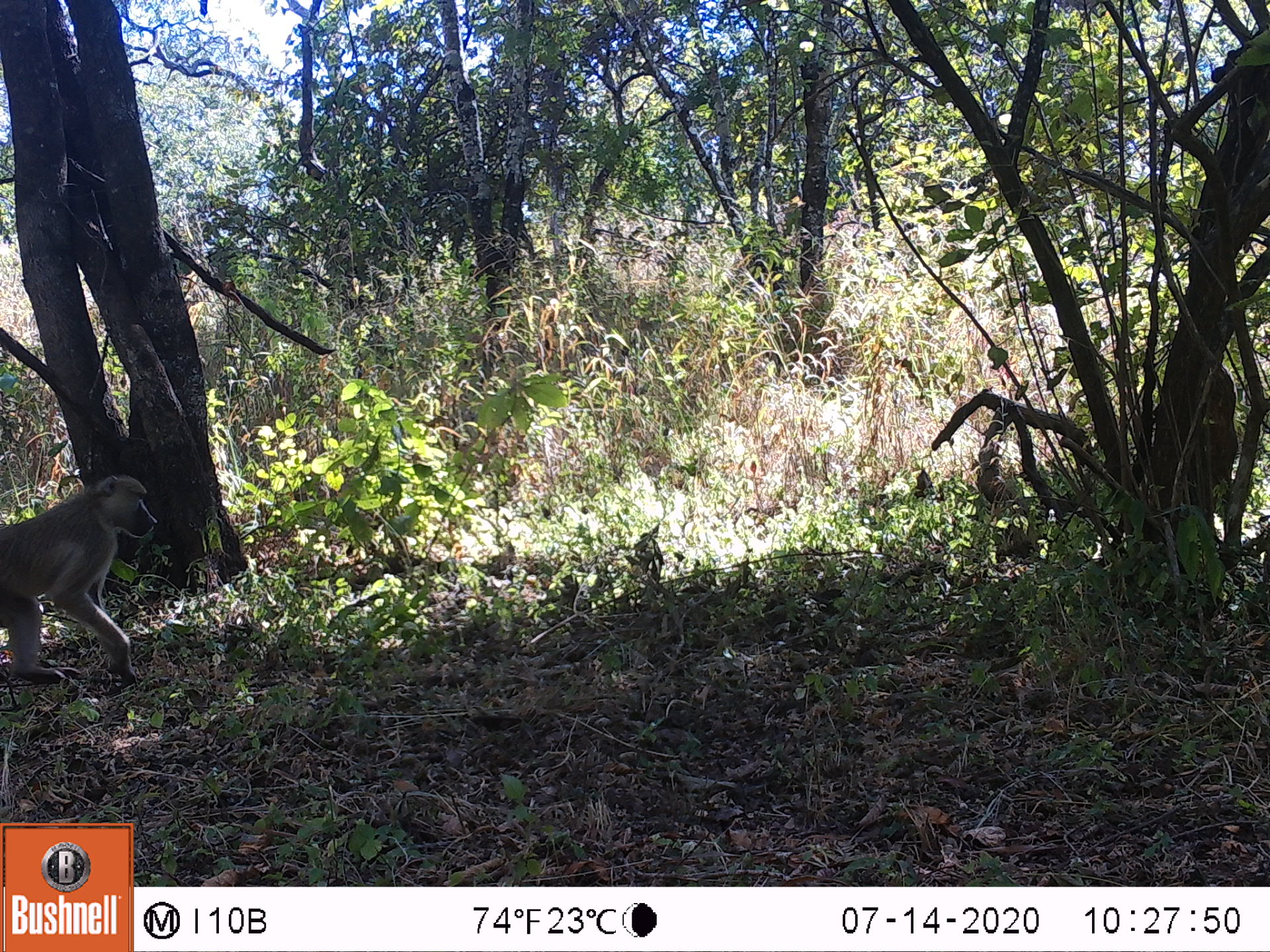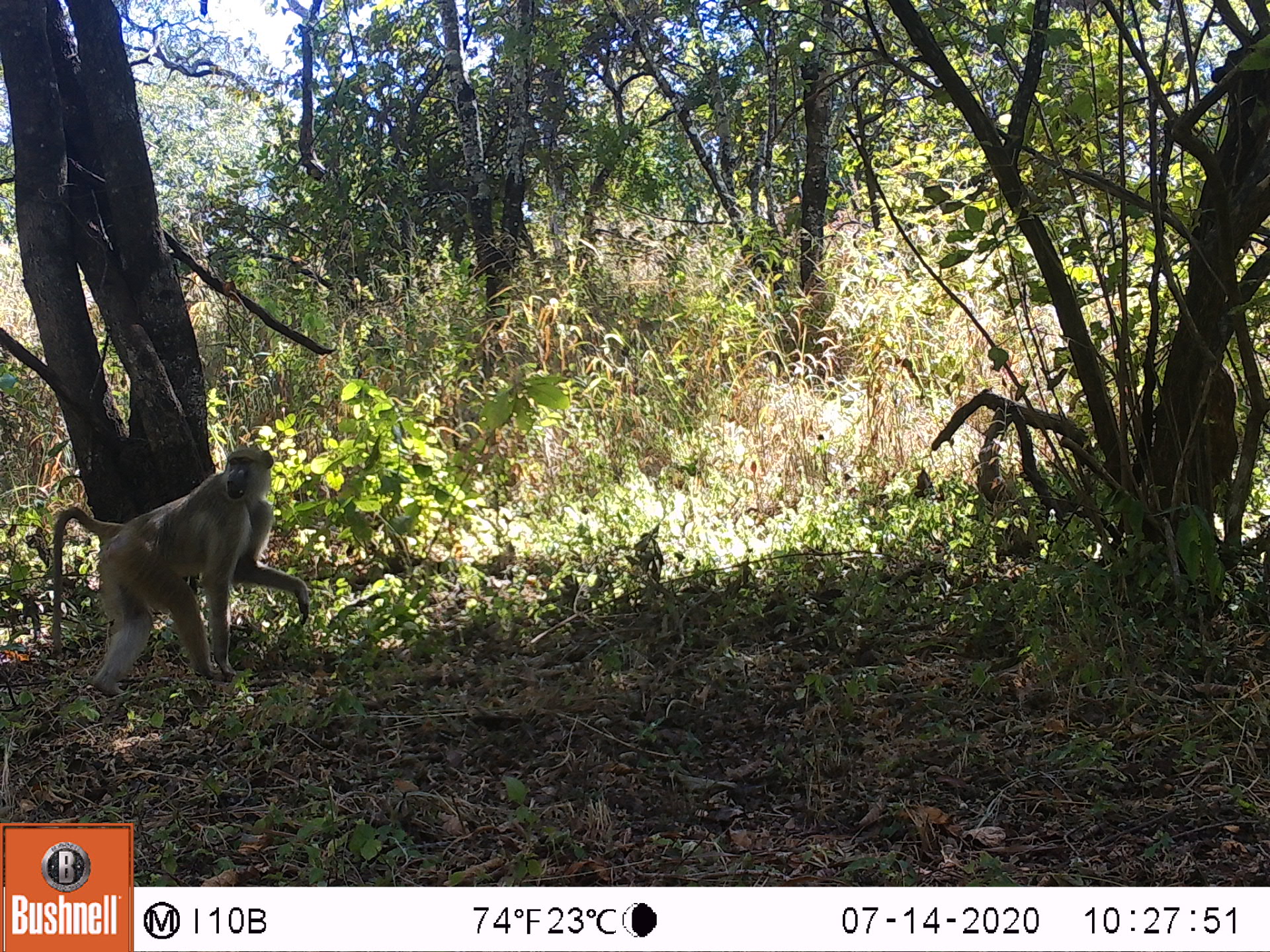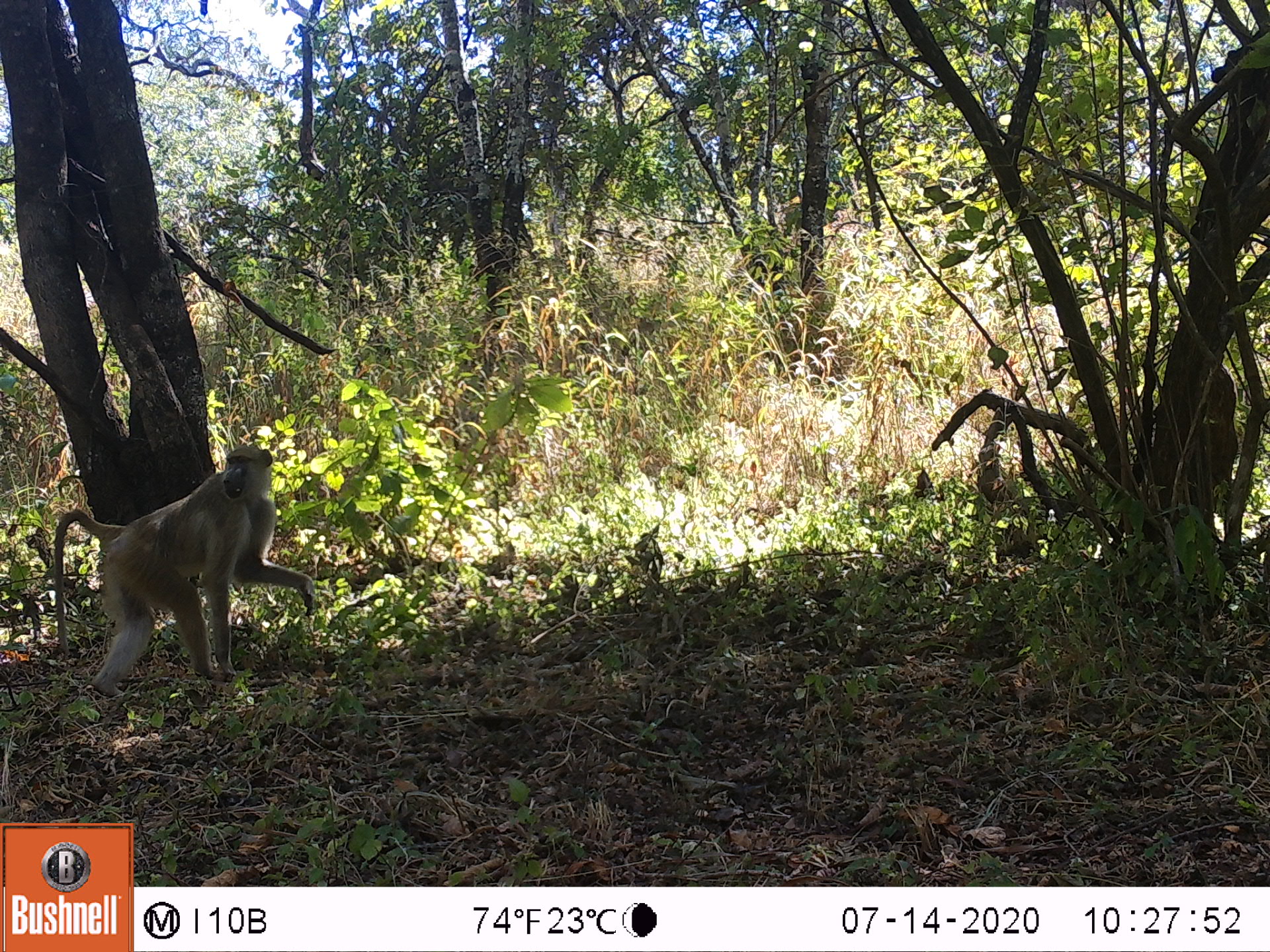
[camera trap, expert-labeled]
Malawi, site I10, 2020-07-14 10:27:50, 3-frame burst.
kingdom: Animalia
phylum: Chordata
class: Mammalia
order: Primates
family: Cercopithecidae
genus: Papio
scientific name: Papio cynocephalus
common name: yellow baboon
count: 1